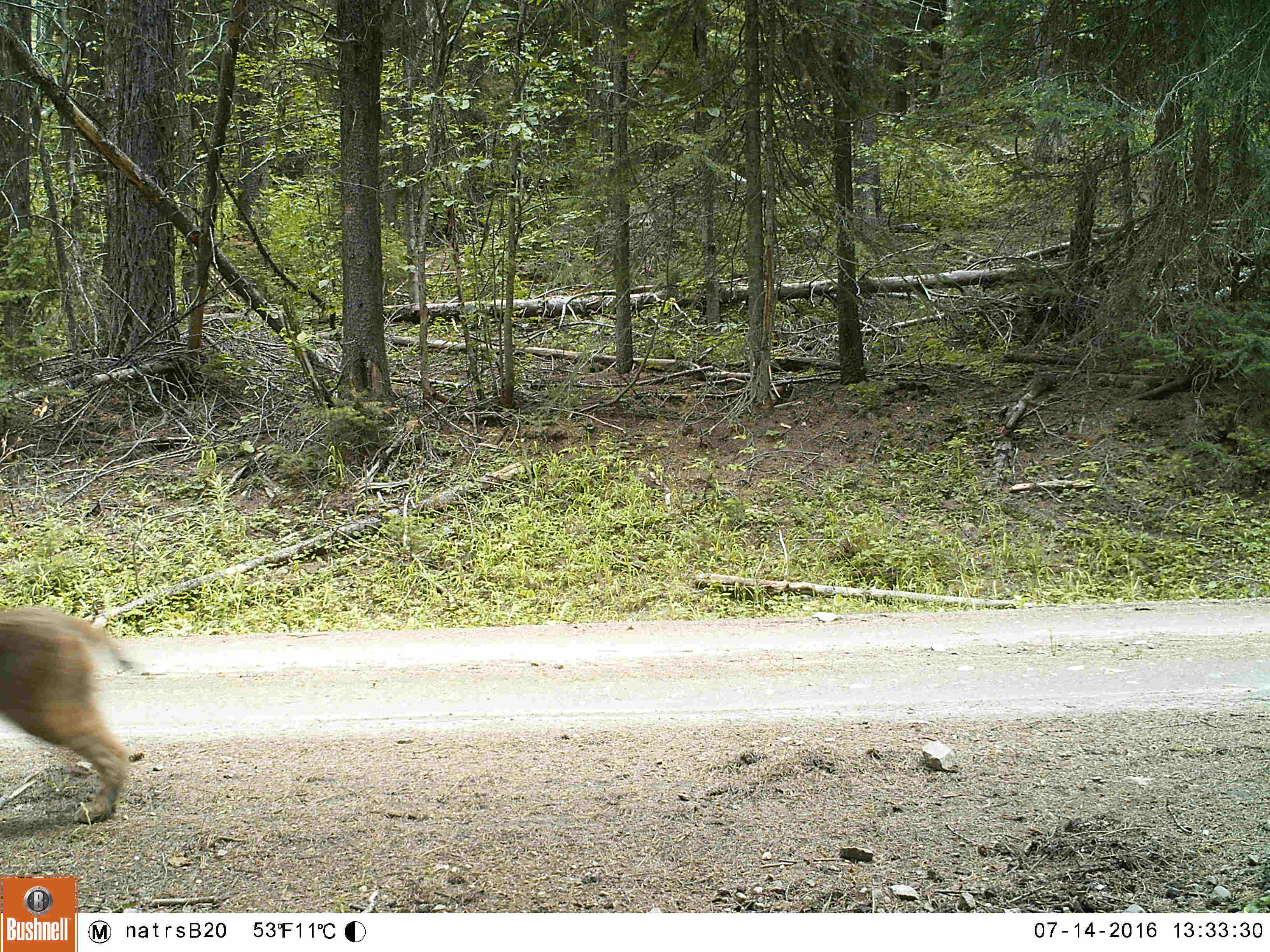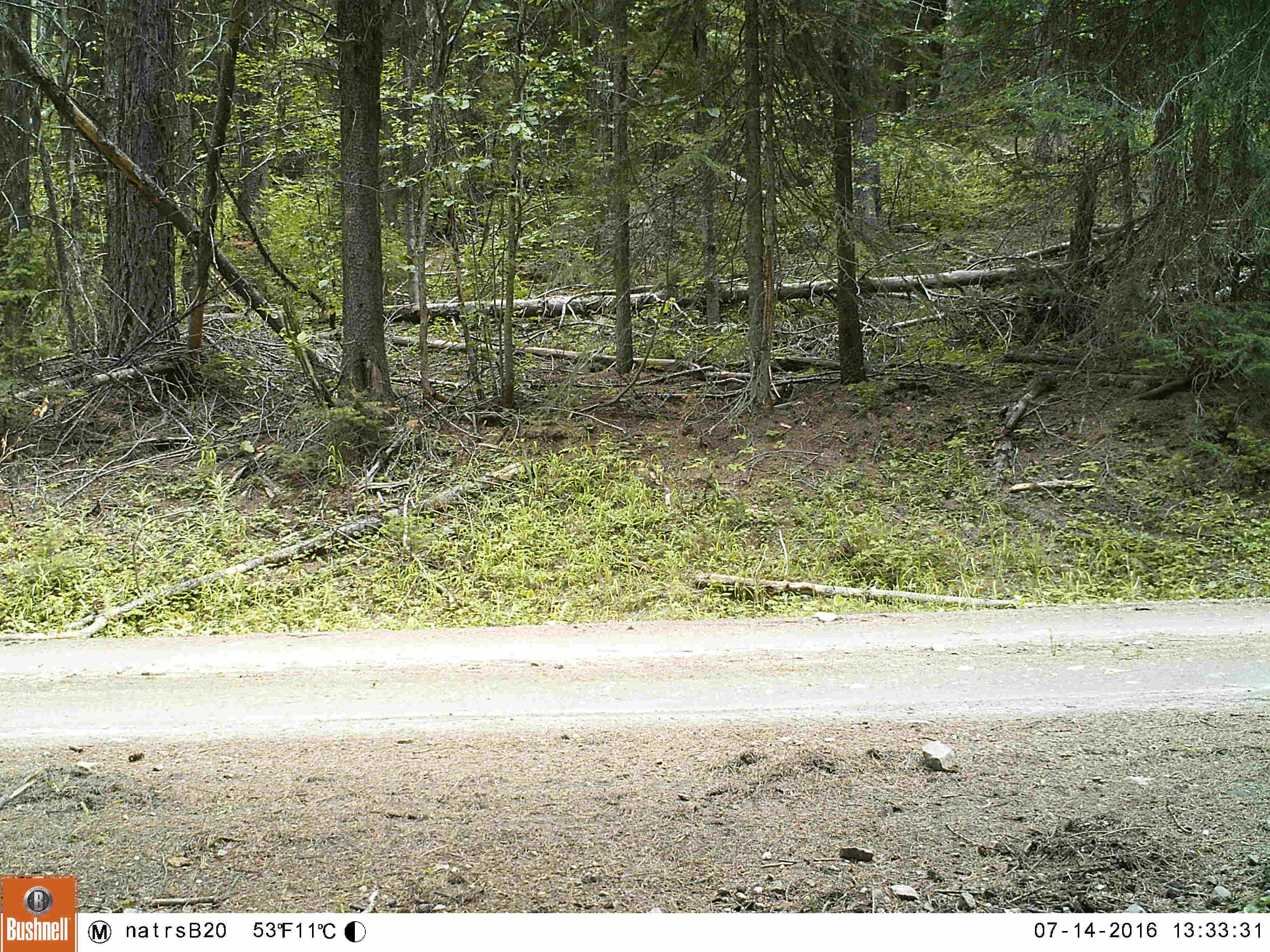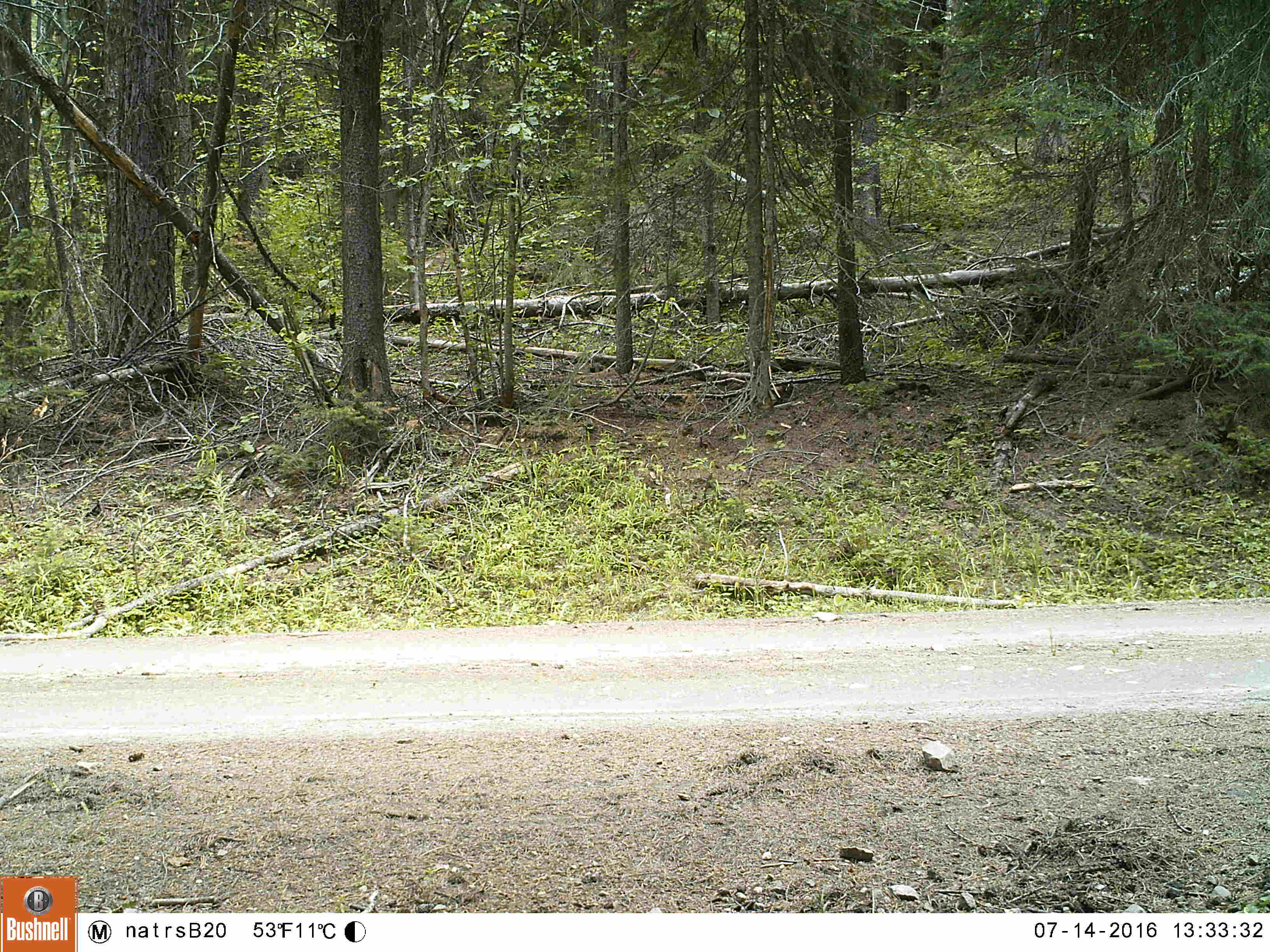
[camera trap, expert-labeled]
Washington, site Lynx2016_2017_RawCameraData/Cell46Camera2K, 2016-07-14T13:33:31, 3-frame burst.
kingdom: Animalia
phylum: Chordata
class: Mammalia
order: Carnivora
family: Felidae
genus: Lynx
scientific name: Lynx rufus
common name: bobcat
Lynx rufus (bobcat). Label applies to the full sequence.